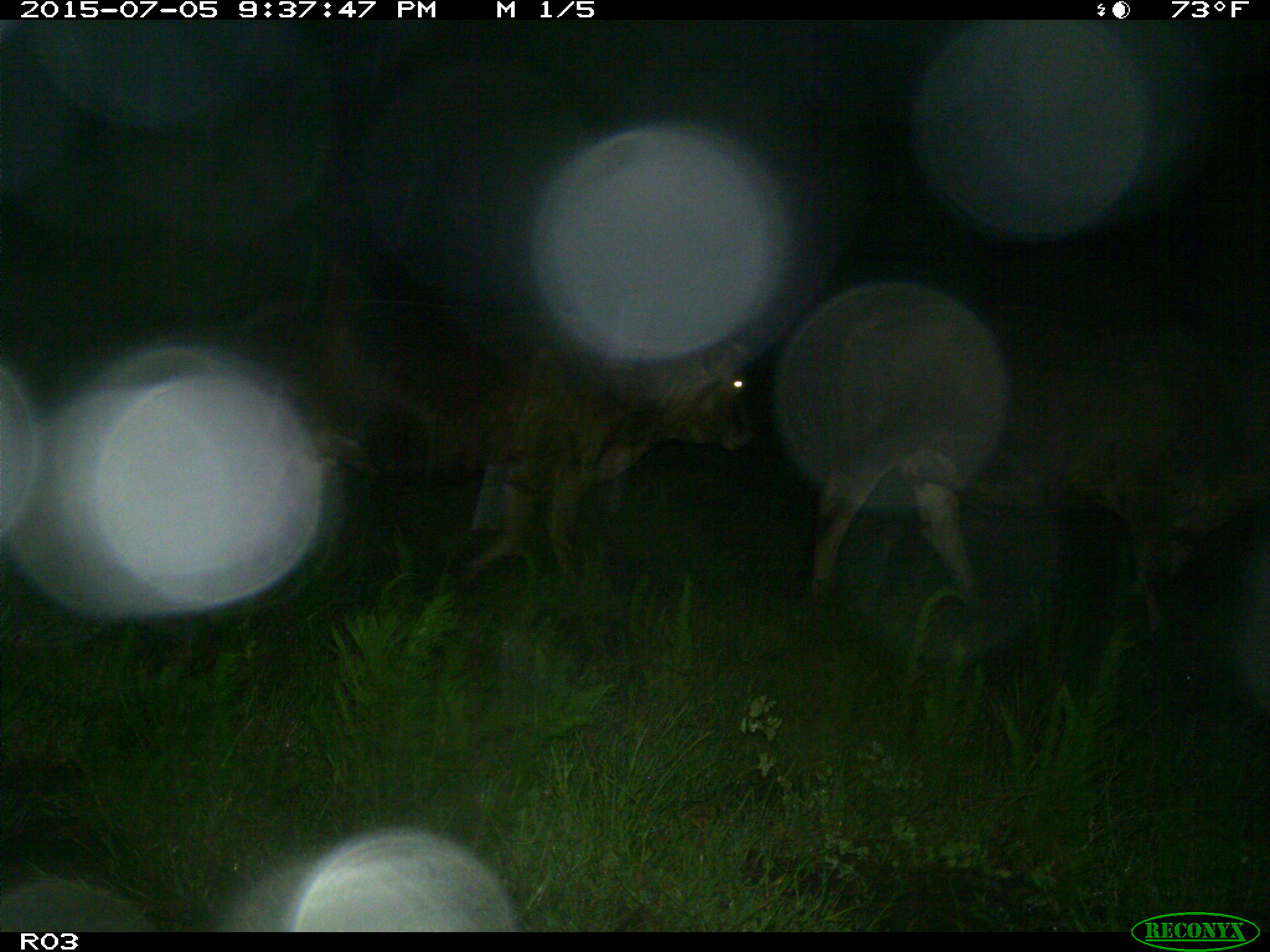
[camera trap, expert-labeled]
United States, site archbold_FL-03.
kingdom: Animalia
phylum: Chordata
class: Mammalia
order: Artiodactyla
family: Bovidae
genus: Bos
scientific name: Bos taurus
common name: domestic cow